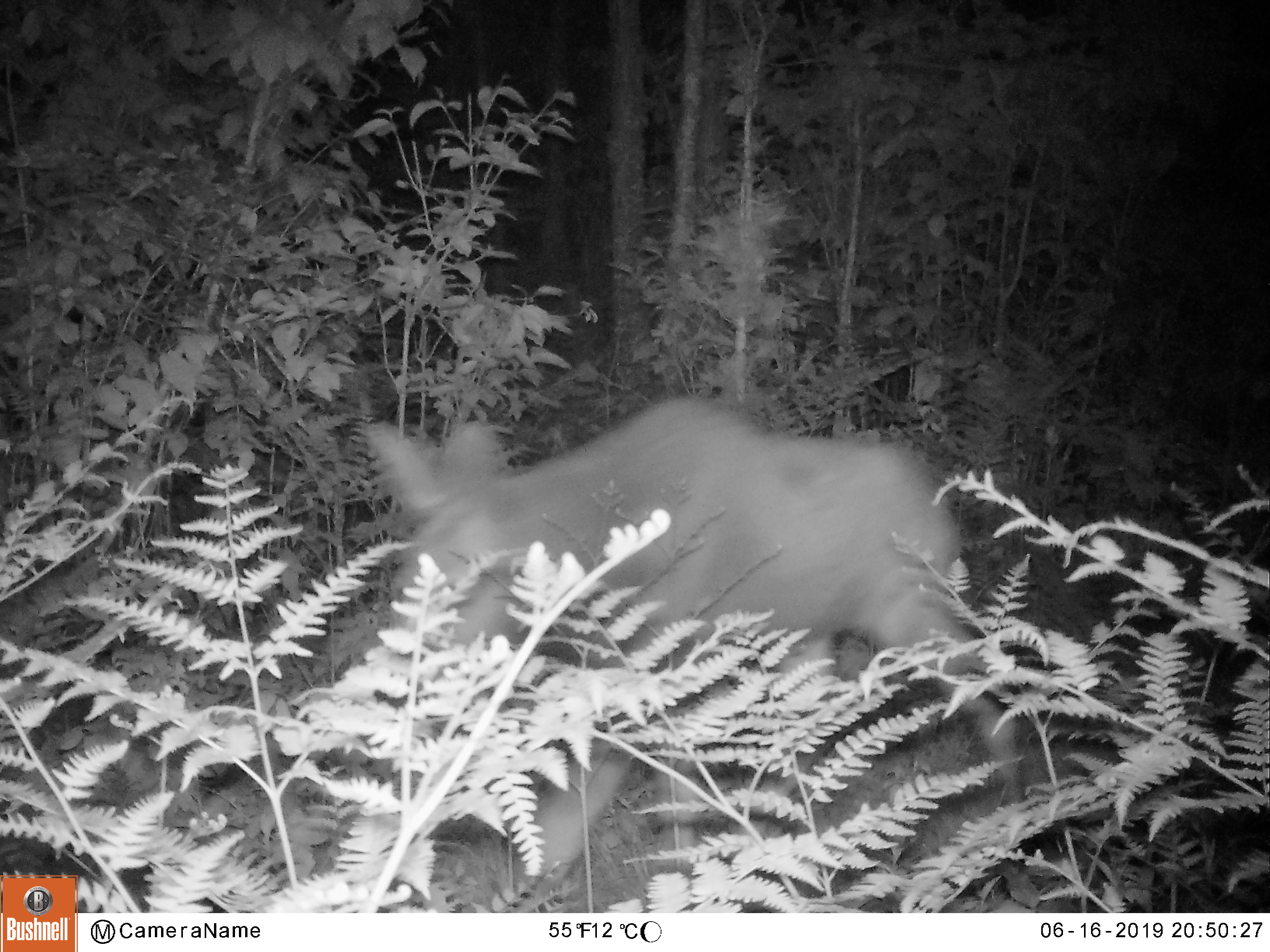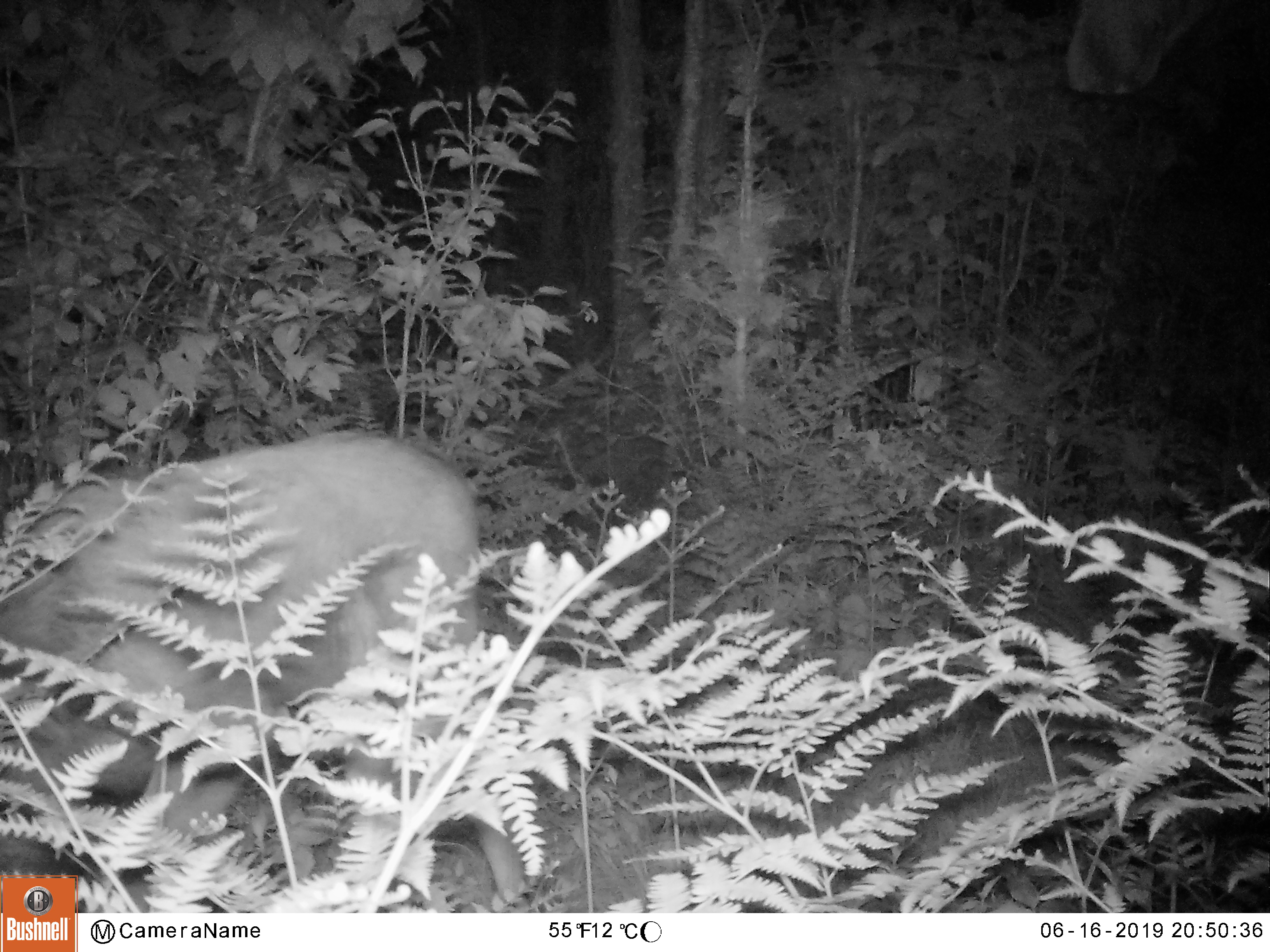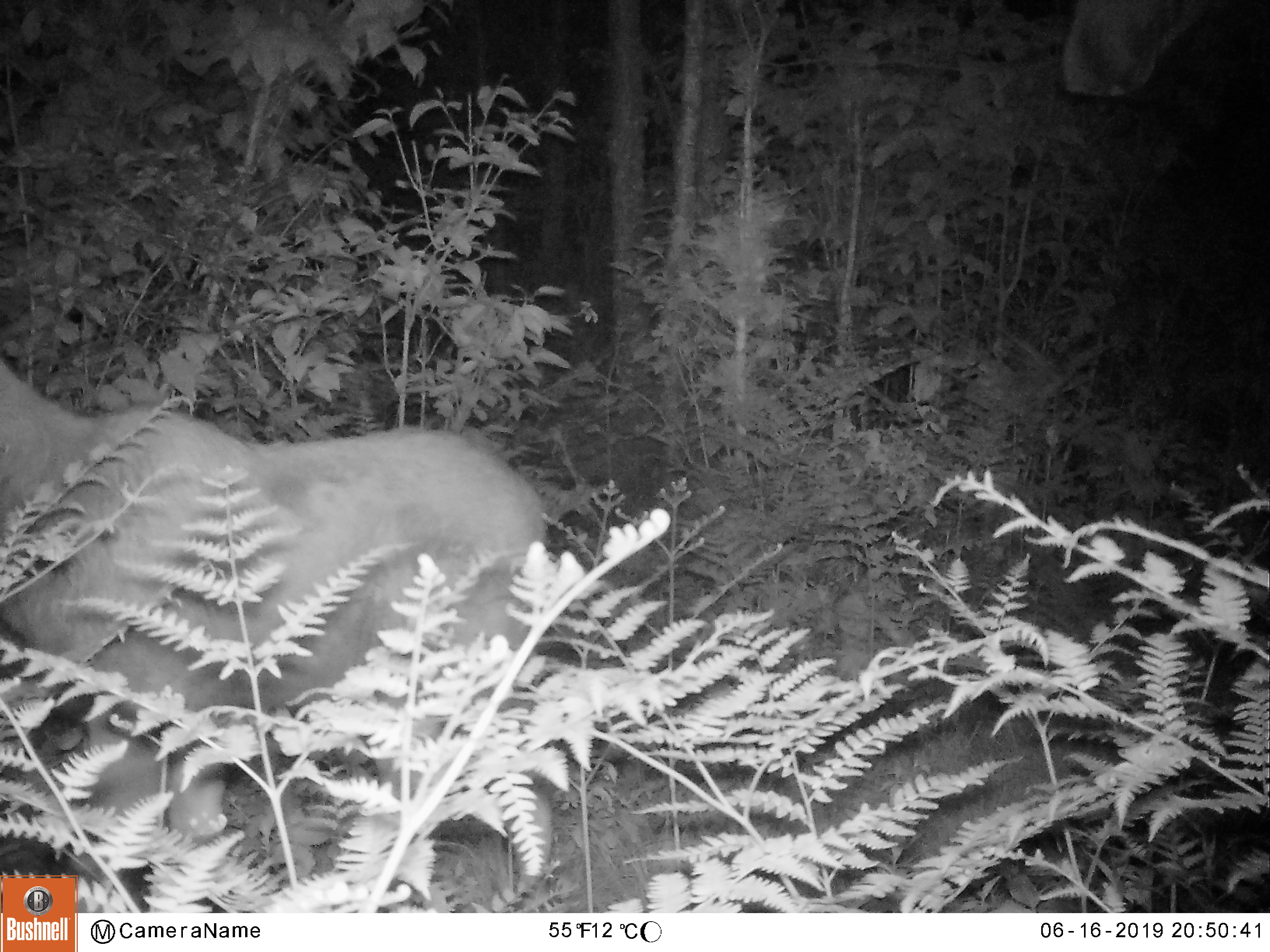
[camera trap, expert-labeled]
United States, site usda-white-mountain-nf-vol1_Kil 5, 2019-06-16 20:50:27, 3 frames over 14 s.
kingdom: Animalia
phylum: Chordata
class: Mammalia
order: Artiodactyla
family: Cervidae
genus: Alces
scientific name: Alces alces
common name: moose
Moose (Alces alces).